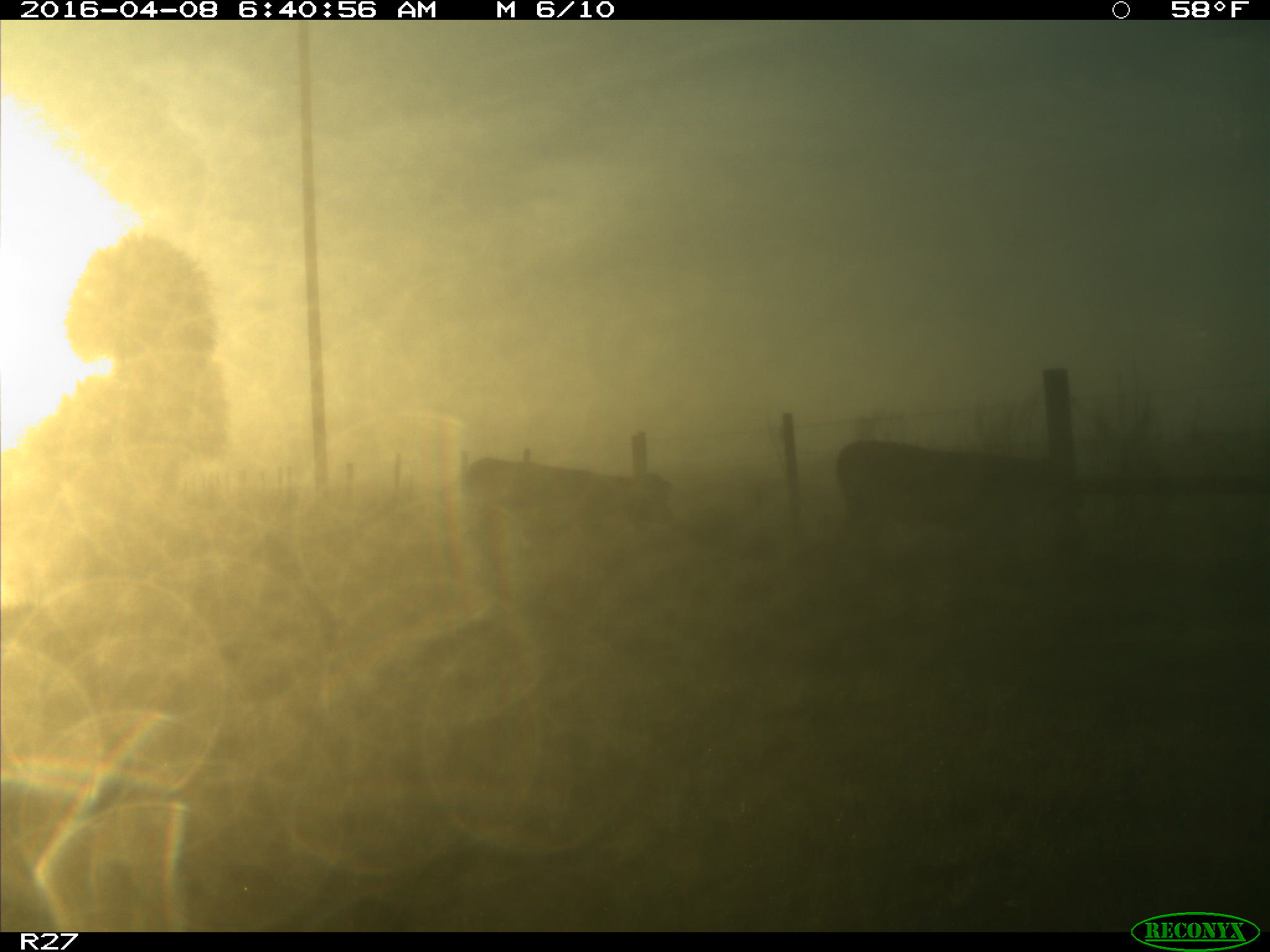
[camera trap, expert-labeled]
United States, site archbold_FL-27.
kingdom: Animalia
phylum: Chordata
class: Mammalia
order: Artiodactyla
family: Bovidae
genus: Bos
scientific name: Bos taurus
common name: domestic cow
Bos taurus (domestic cow).